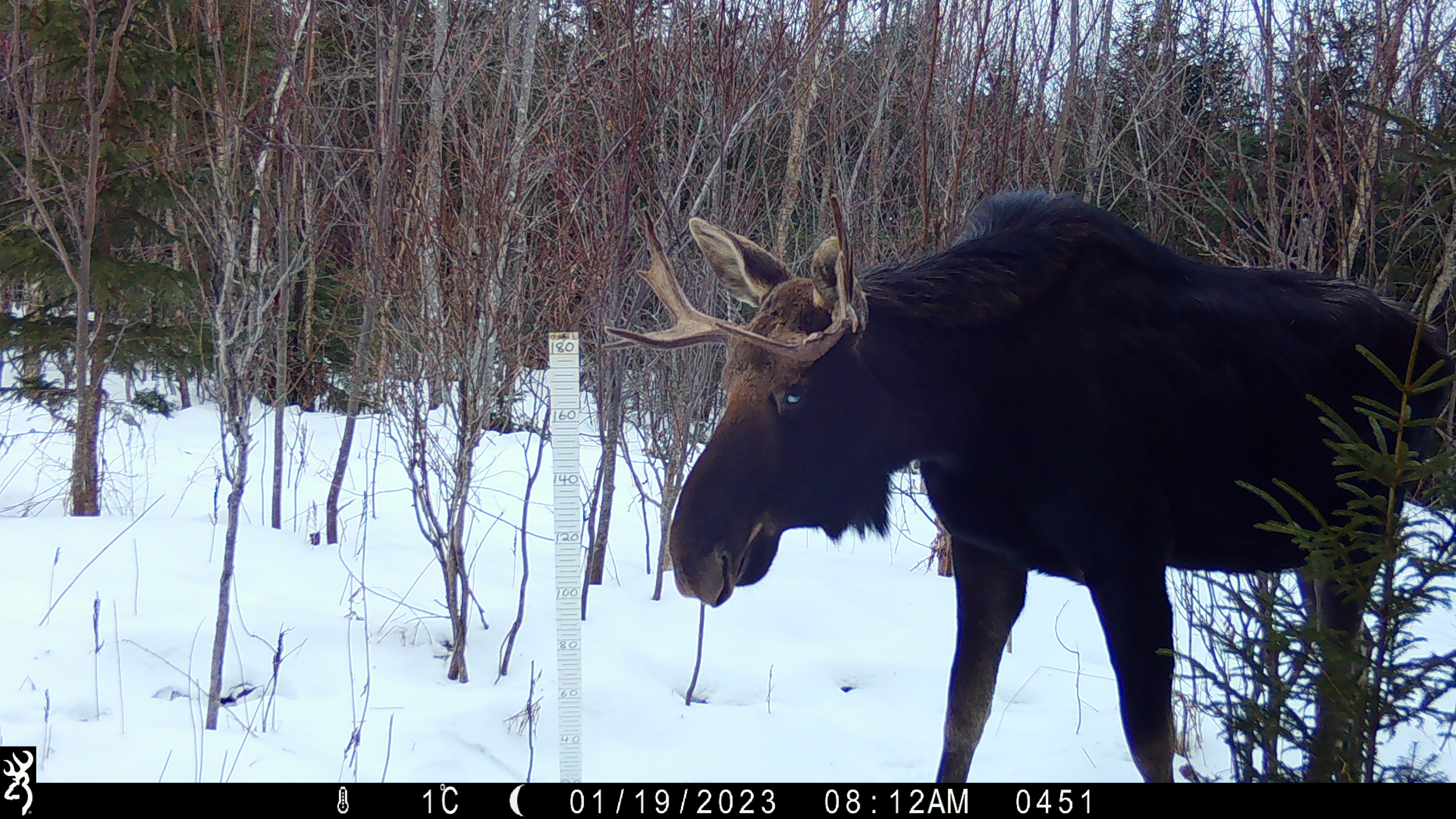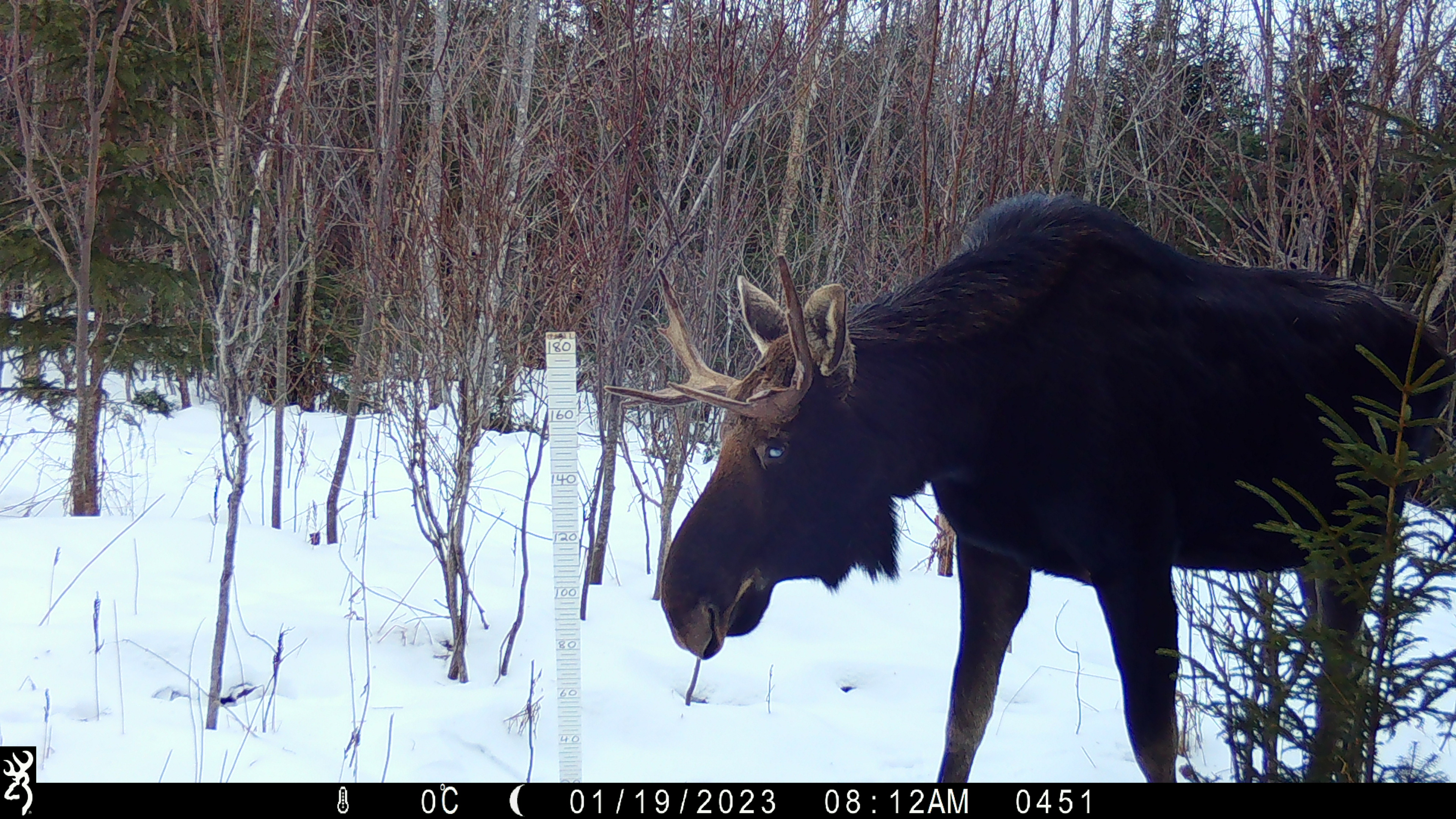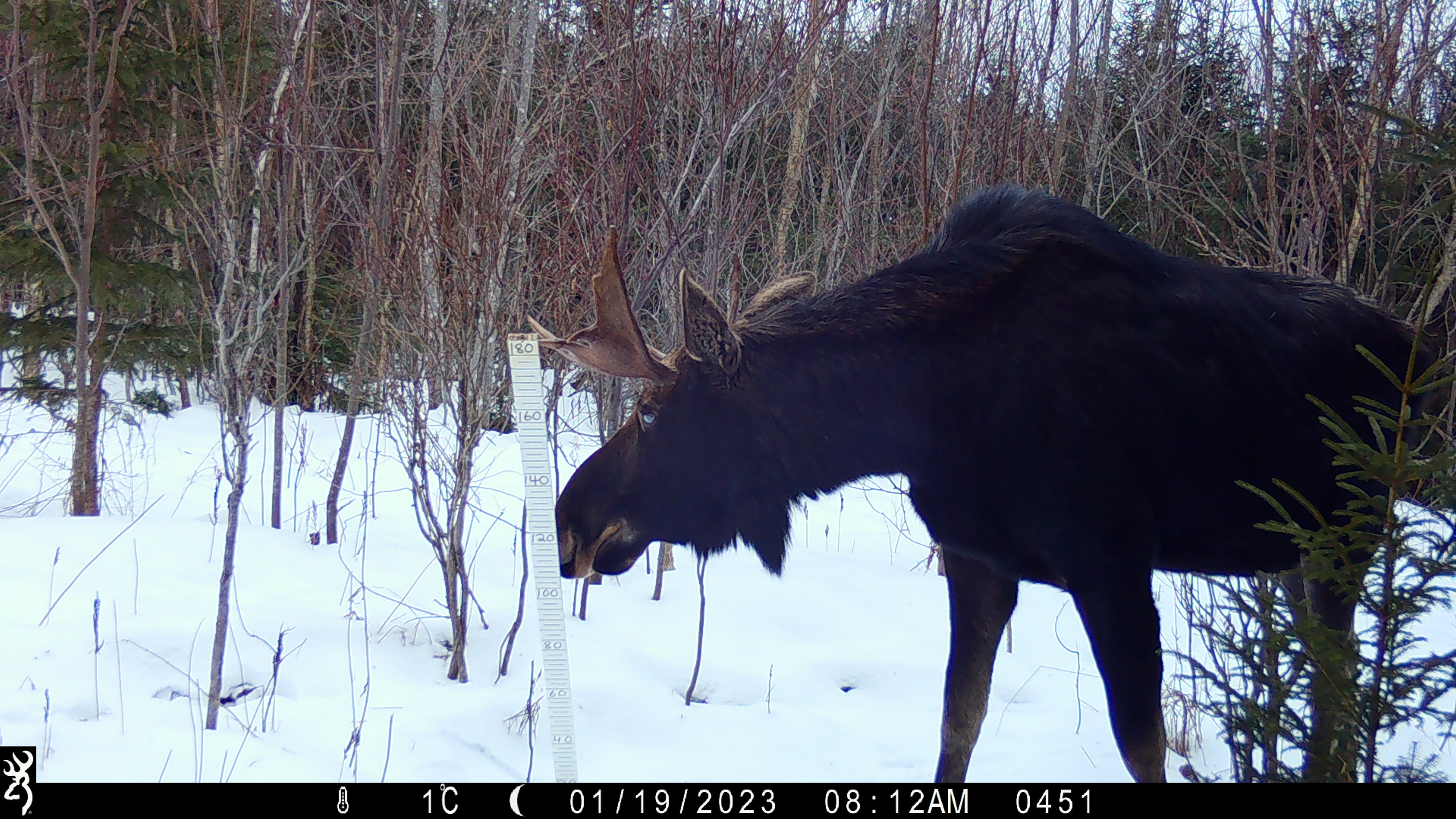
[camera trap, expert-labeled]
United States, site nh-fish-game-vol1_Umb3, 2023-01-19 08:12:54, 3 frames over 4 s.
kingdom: Animalia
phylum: Chordata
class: Mammalia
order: Artiodactyla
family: Cervidae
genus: Alces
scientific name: Alces alces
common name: moose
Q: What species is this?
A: Moose (Alces alces).